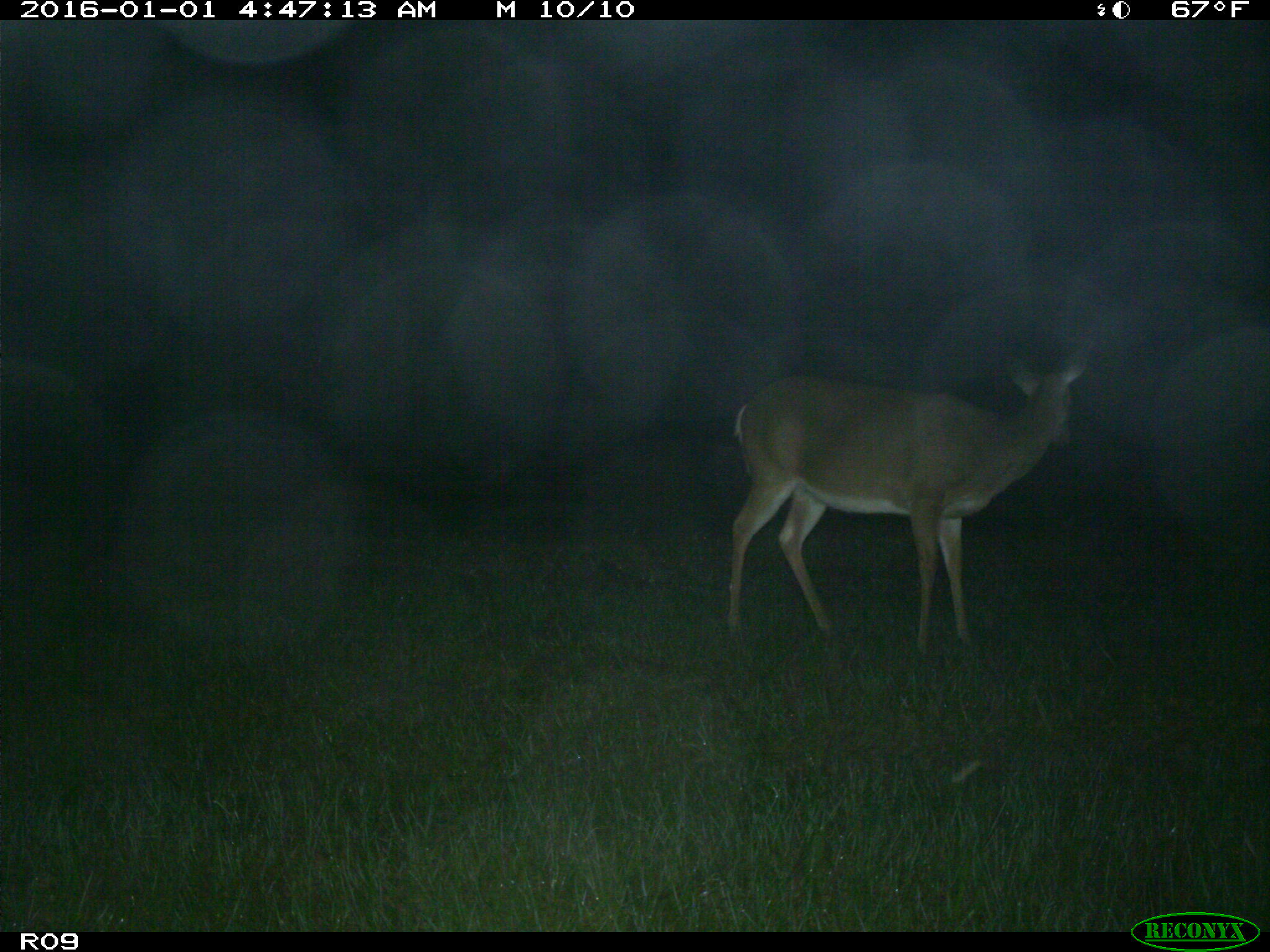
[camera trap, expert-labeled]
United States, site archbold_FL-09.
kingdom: Animalia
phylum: Chordata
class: Mammalia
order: Artiodactyla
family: Cervidae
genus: Odocoileus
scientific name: Odocoileus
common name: deer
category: unidentified deer